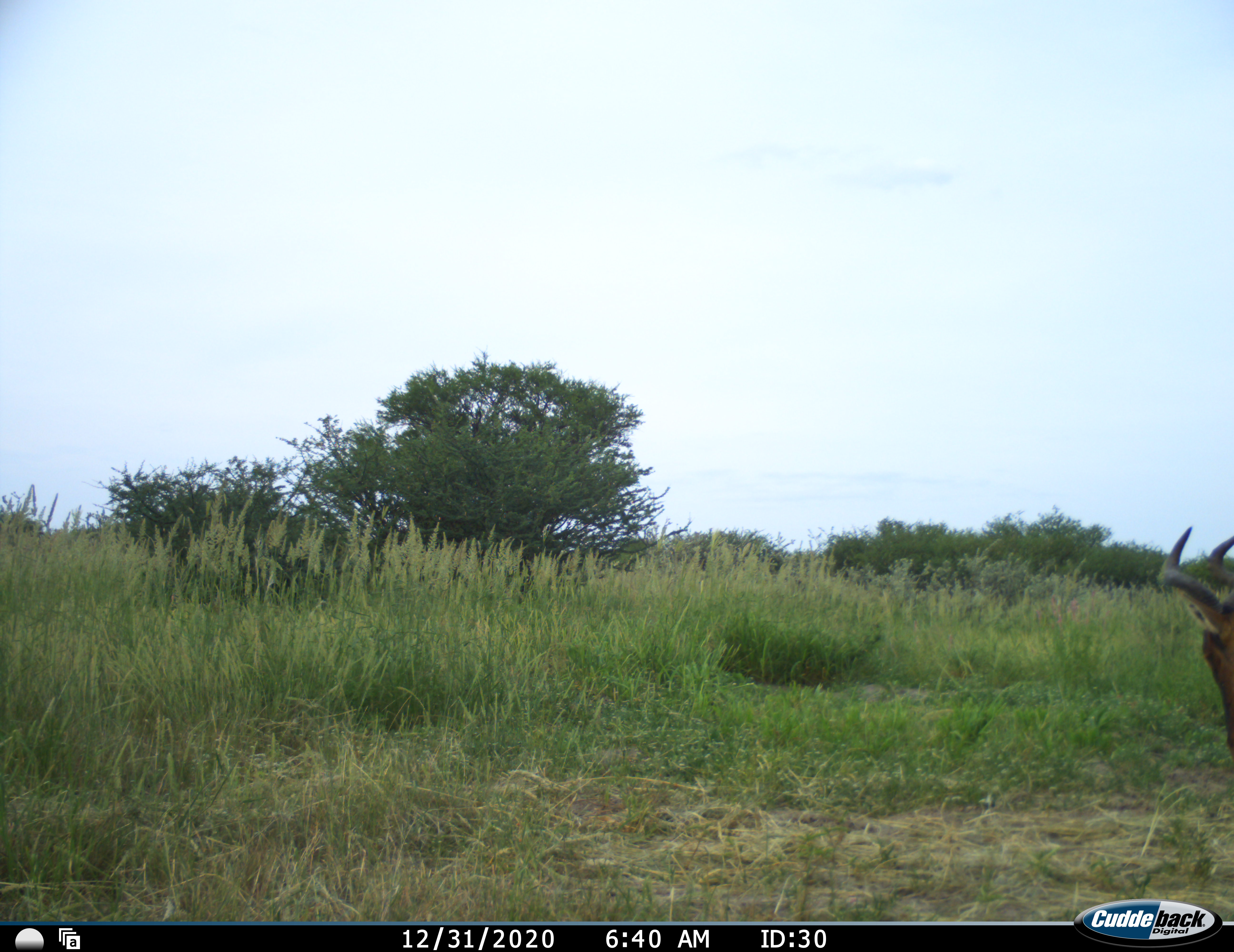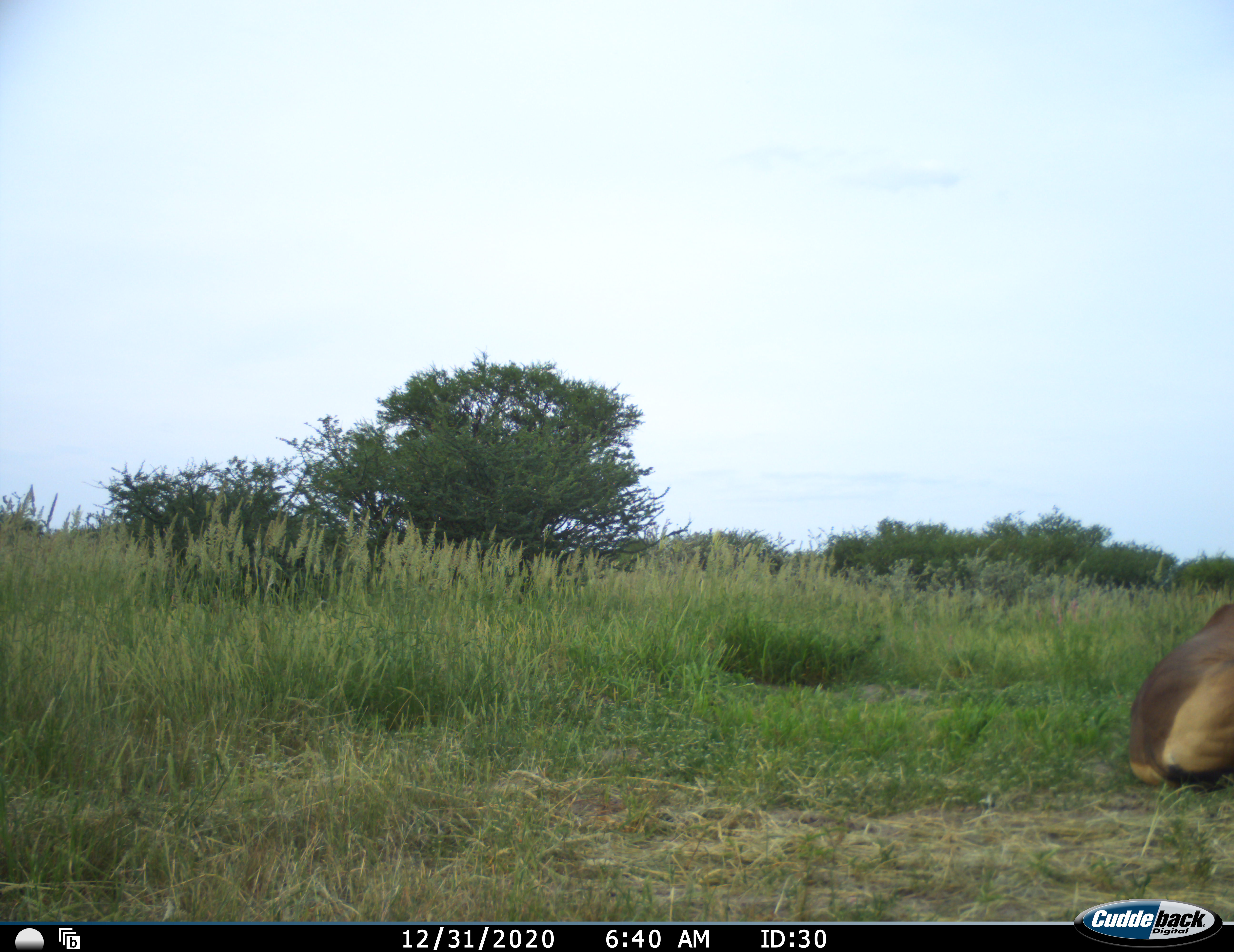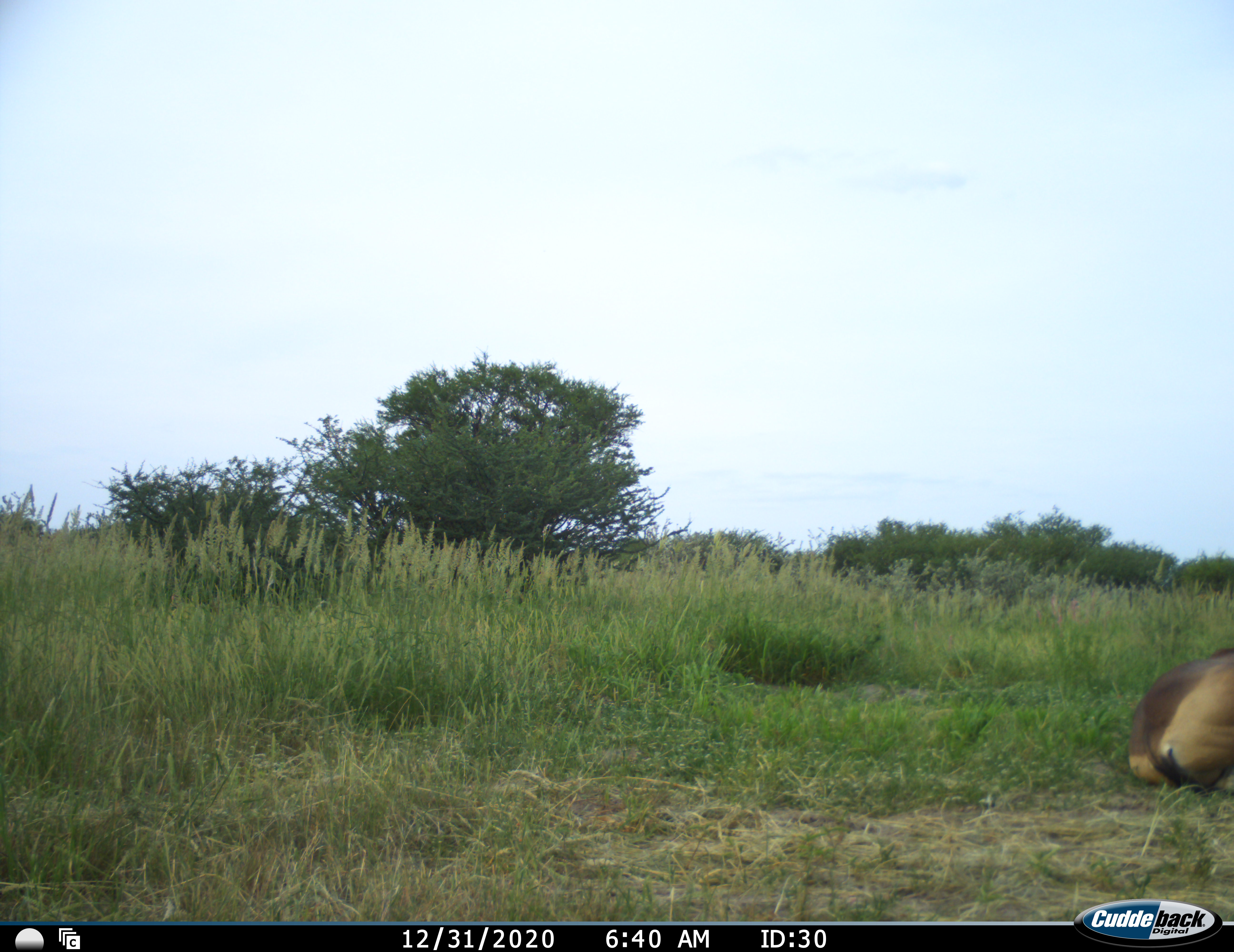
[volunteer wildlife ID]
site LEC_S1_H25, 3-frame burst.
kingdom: Animalia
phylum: Chordata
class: Mammalia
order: Artiodactyla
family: Bovidae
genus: Alcelaphus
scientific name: Alcelaphus buselaphus caama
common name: red hartebeest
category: hartebeestred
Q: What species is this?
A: Hartebeestred (red hartebeest) (Alcelaphus buselaphus caama).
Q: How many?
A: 1.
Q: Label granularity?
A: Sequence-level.